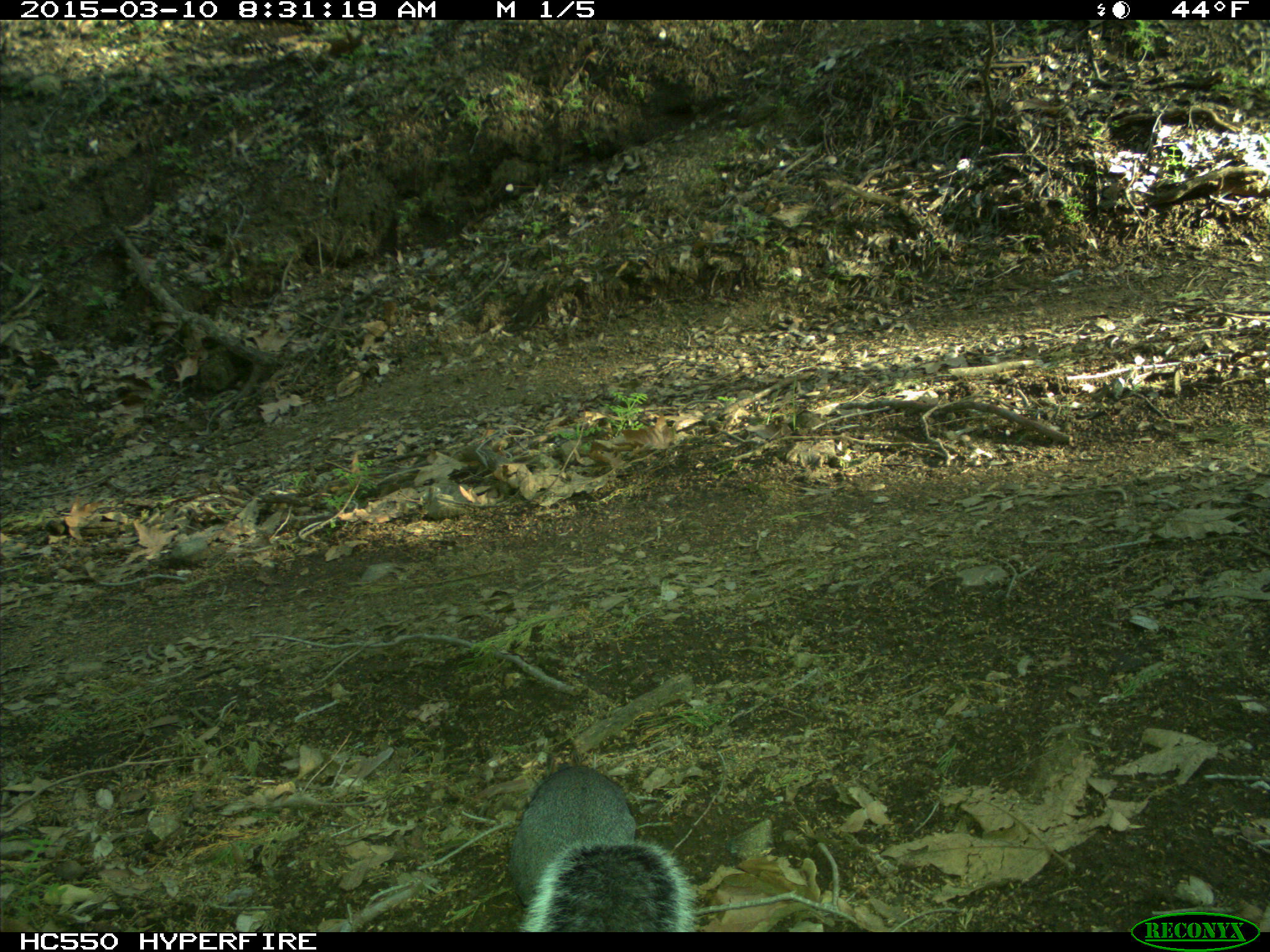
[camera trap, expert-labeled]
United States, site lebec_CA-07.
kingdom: Animalia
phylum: Chordata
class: Mammalia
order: Rodentia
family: Sciuridae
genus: Sciurus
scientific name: Sciurus carolinensis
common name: eastern gray squirrel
Sciurus carolinensis (eastern gray squirrel).